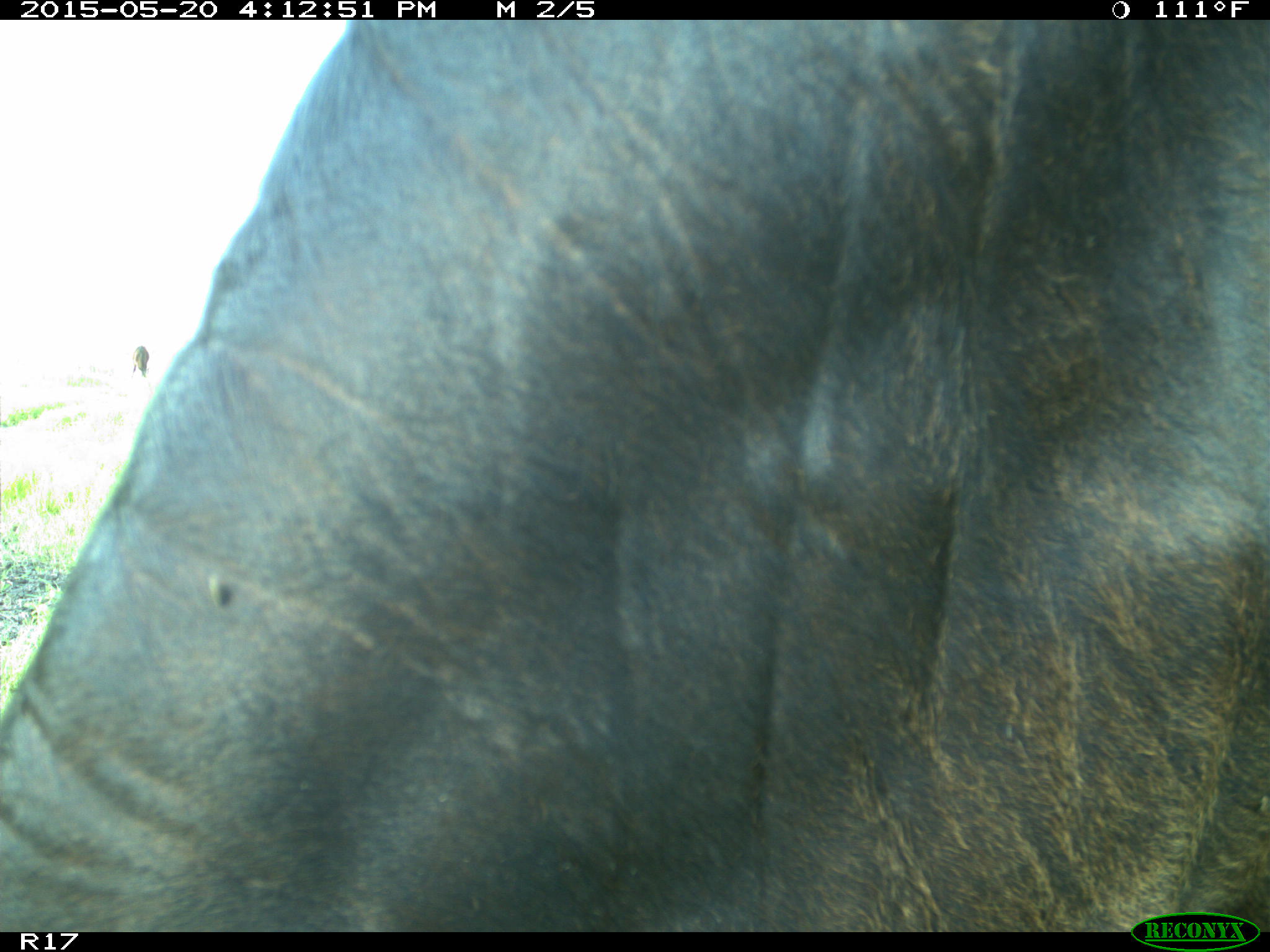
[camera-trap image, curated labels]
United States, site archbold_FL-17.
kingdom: Animalia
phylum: Chordata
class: Mammalia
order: Artiodactyla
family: Bovidae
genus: Bos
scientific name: Bos taurus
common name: domestic cow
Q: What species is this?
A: Bos taurus (domestic cow).